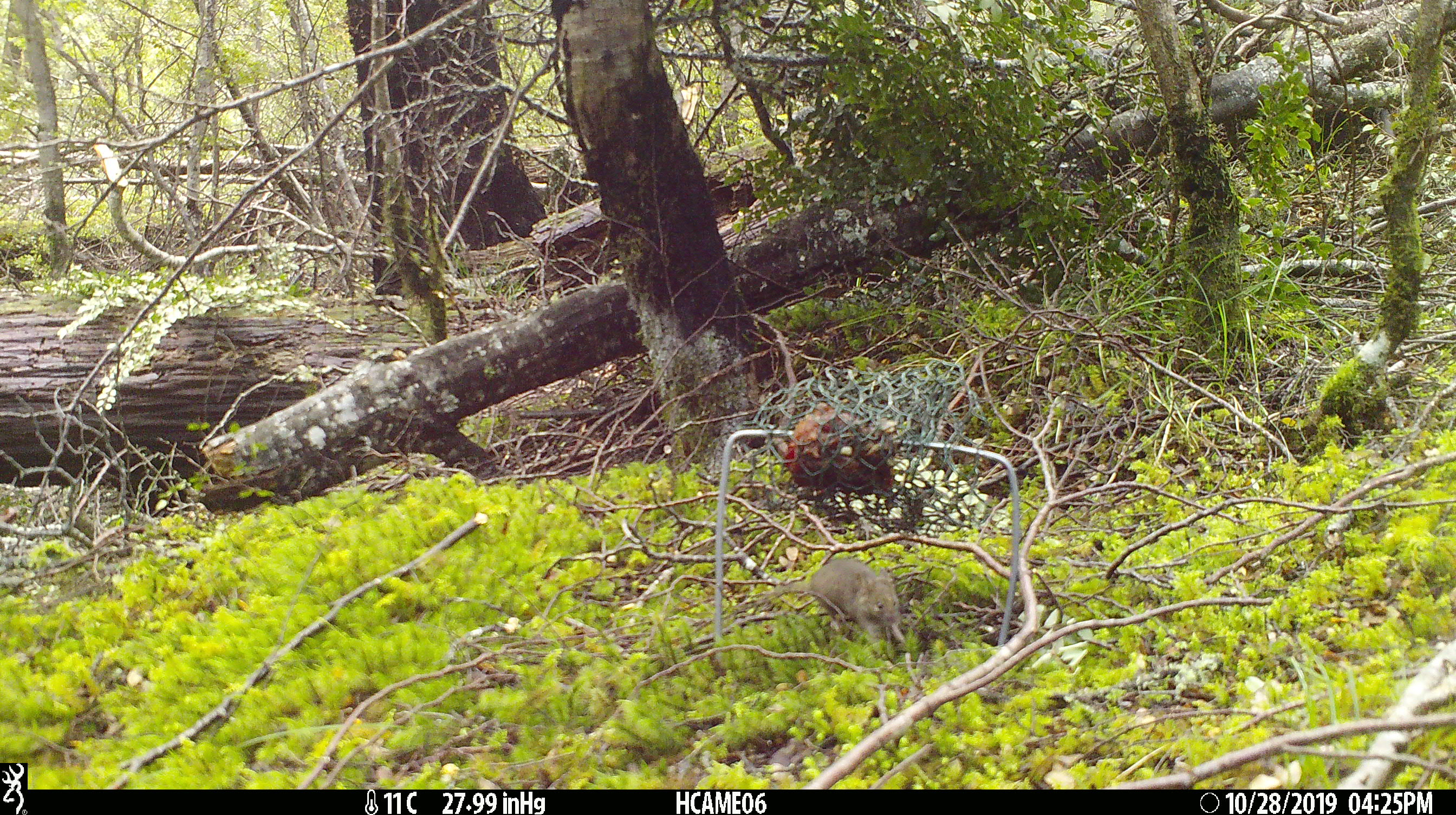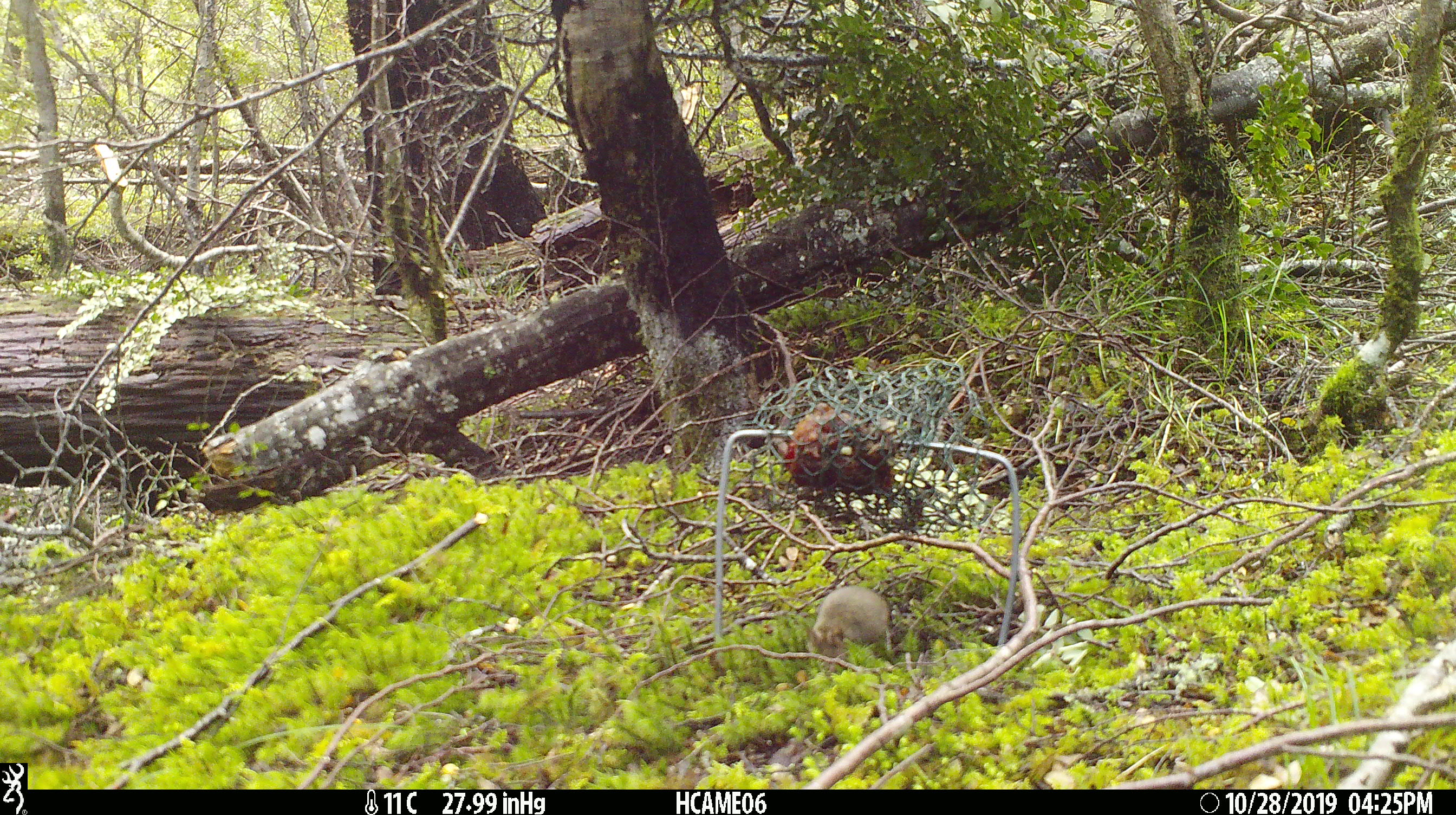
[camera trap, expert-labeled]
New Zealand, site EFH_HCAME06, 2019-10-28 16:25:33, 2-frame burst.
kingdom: Animalia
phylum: Chordata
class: Mammalia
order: Rodentia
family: Muridae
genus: Mus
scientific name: Mus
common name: mouse